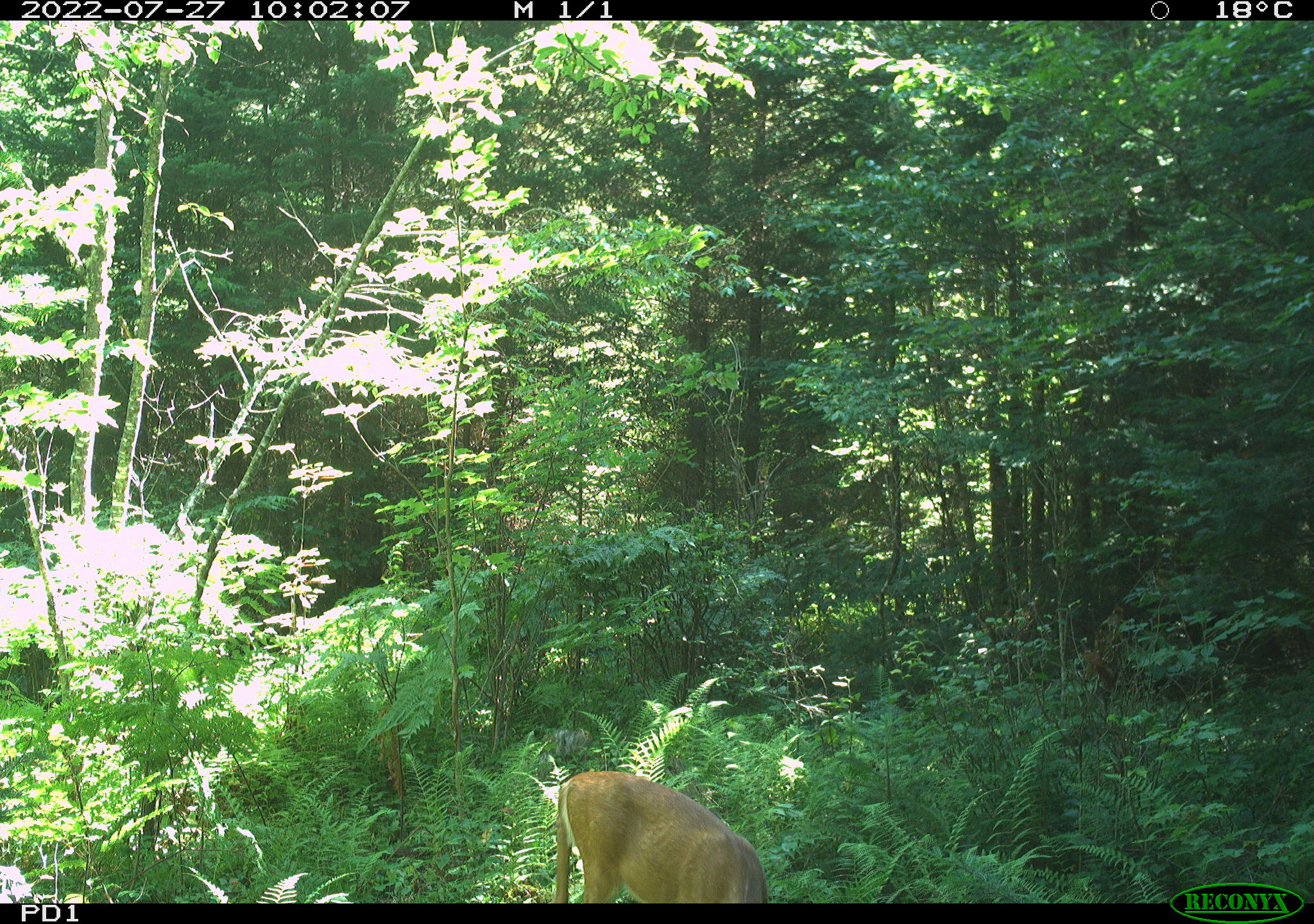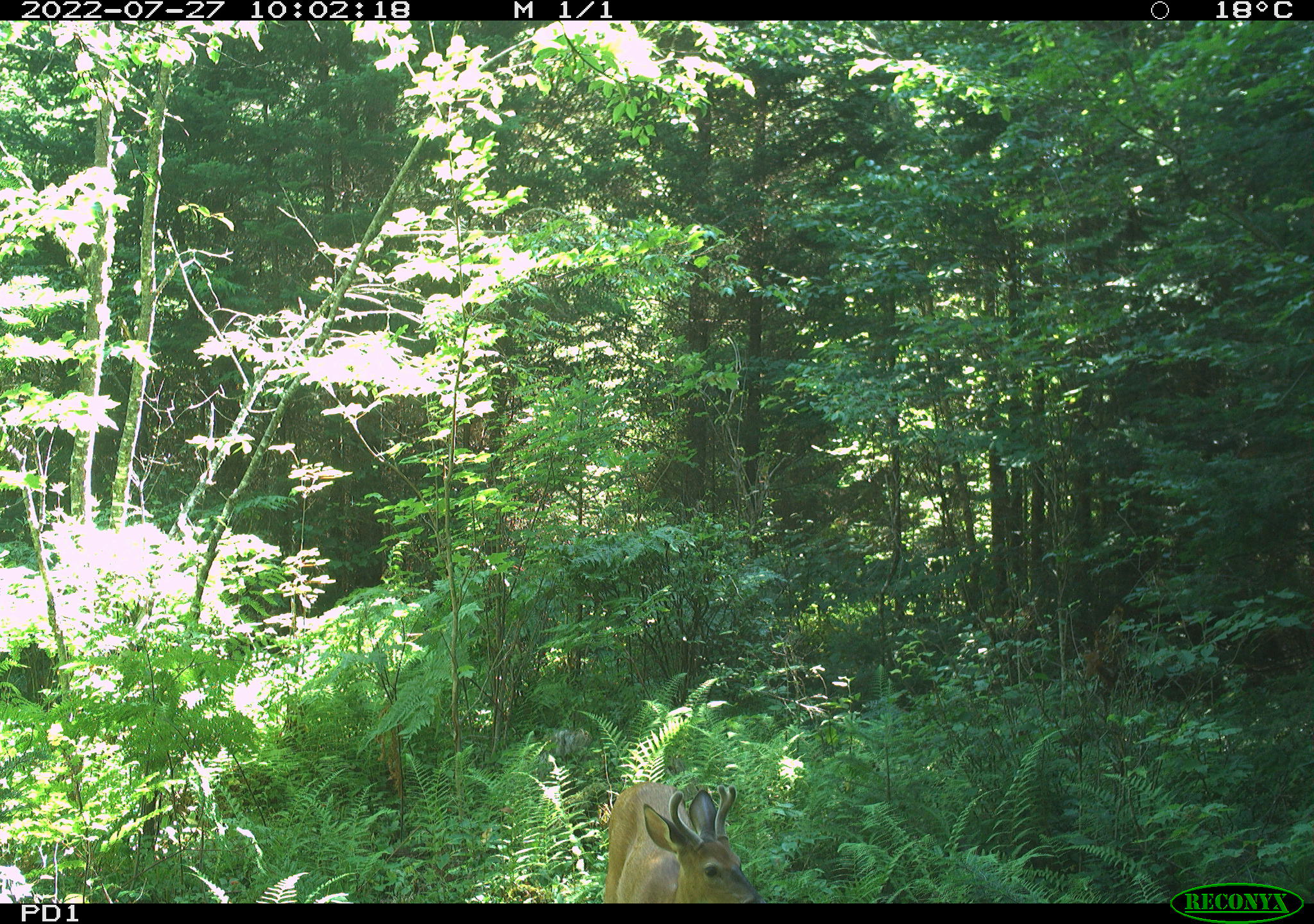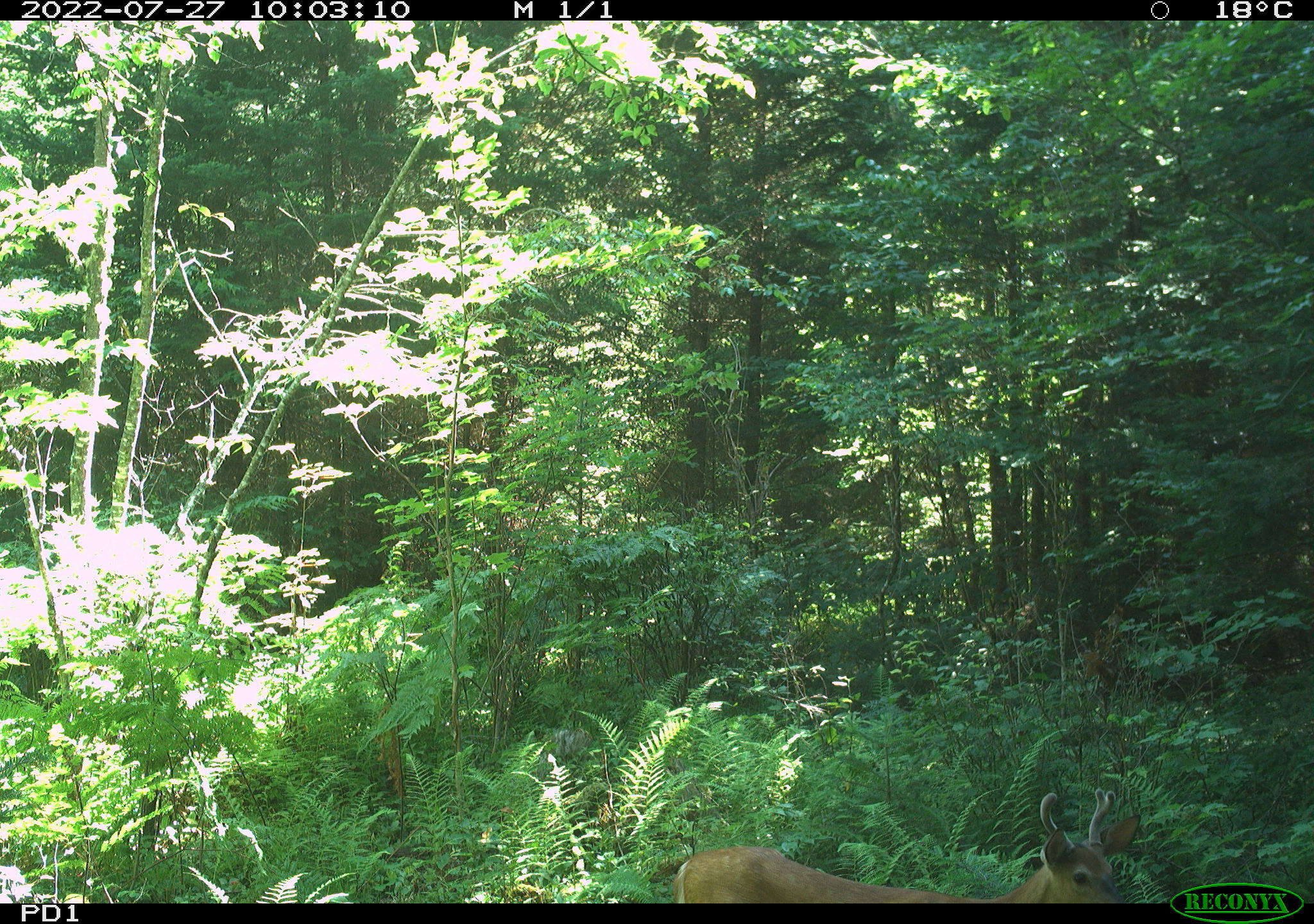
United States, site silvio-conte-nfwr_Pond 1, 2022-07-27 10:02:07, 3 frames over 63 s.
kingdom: Animalia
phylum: Chordata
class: Mammalia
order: Artiodactyla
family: Cervidae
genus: Odocoileus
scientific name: Odocoileus virginianus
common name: white-tailed deer